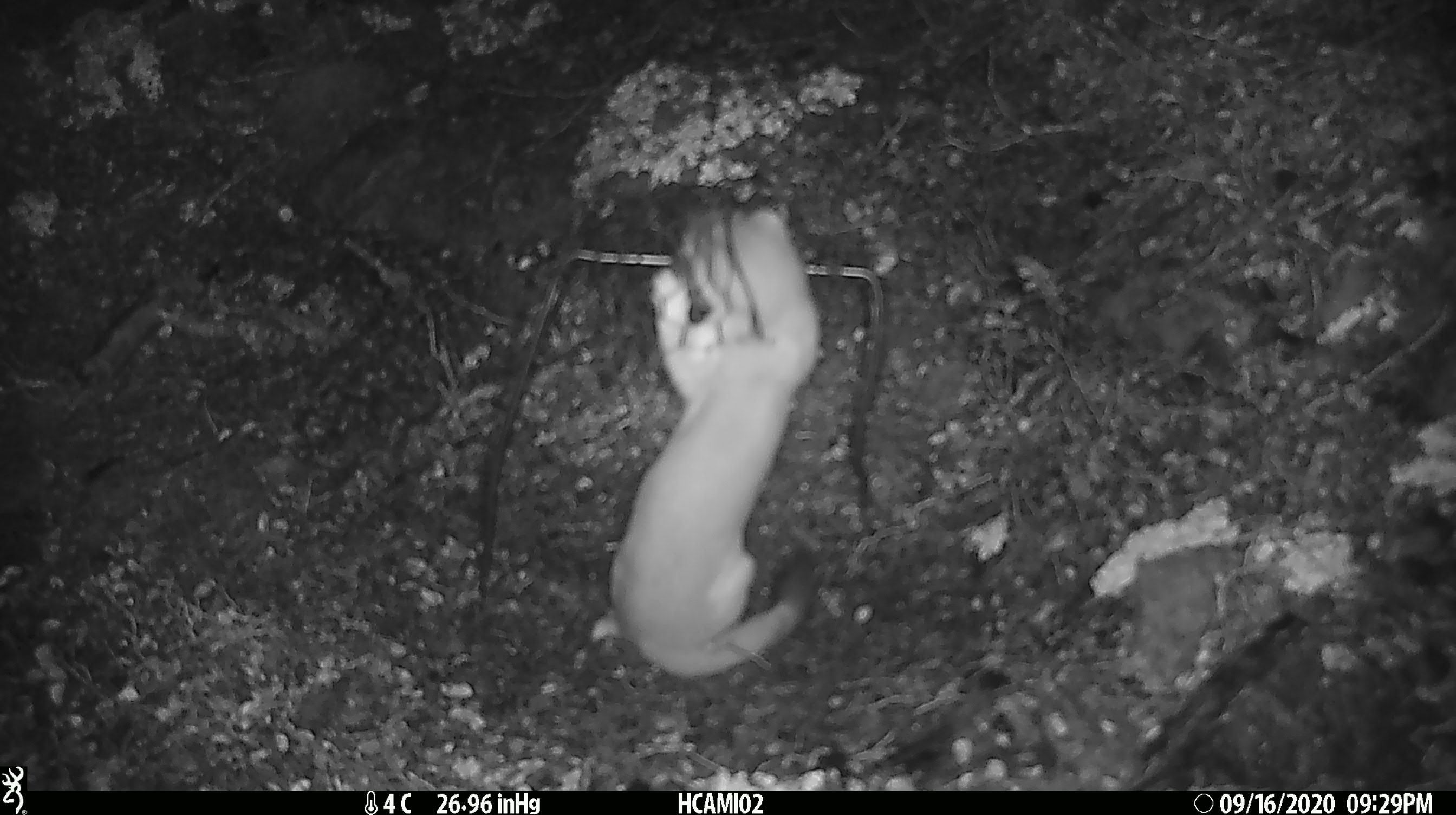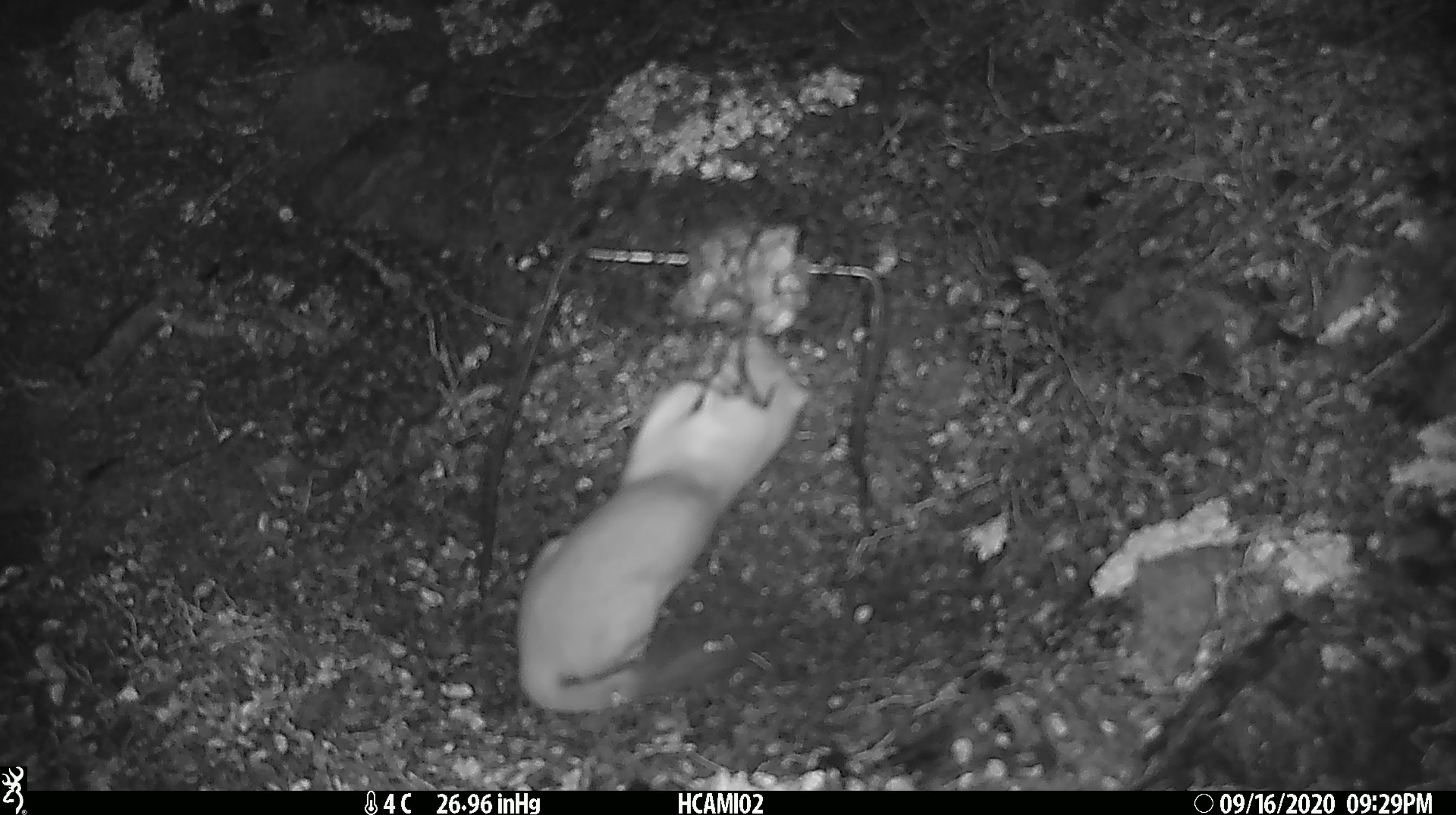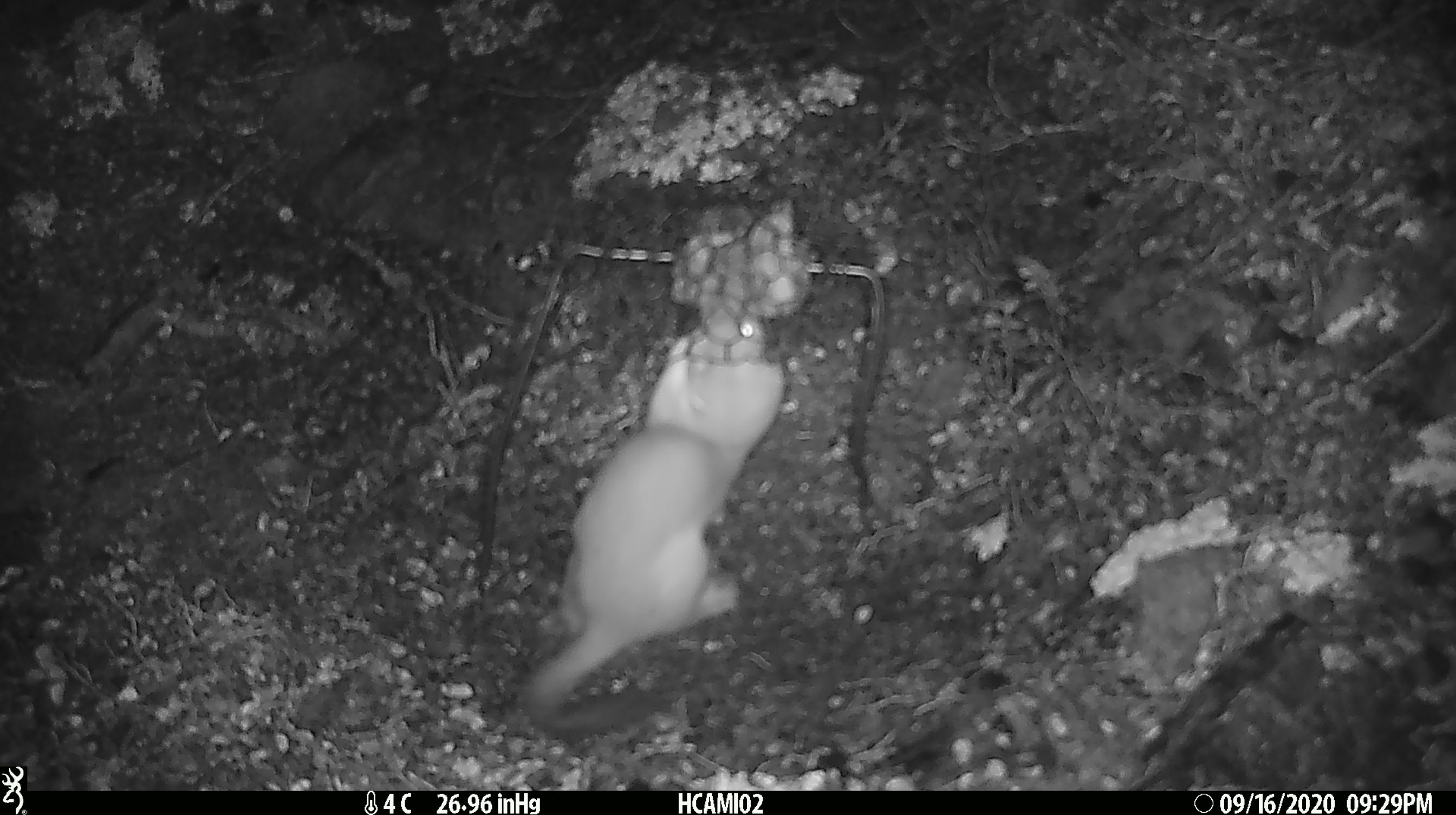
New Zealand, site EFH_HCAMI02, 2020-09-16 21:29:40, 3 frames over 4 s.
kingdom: Animalia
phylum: Chordata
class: Mammalia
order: Carnivora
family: Mustelidae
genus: Mustela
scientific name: Mustela erminea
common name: stoat